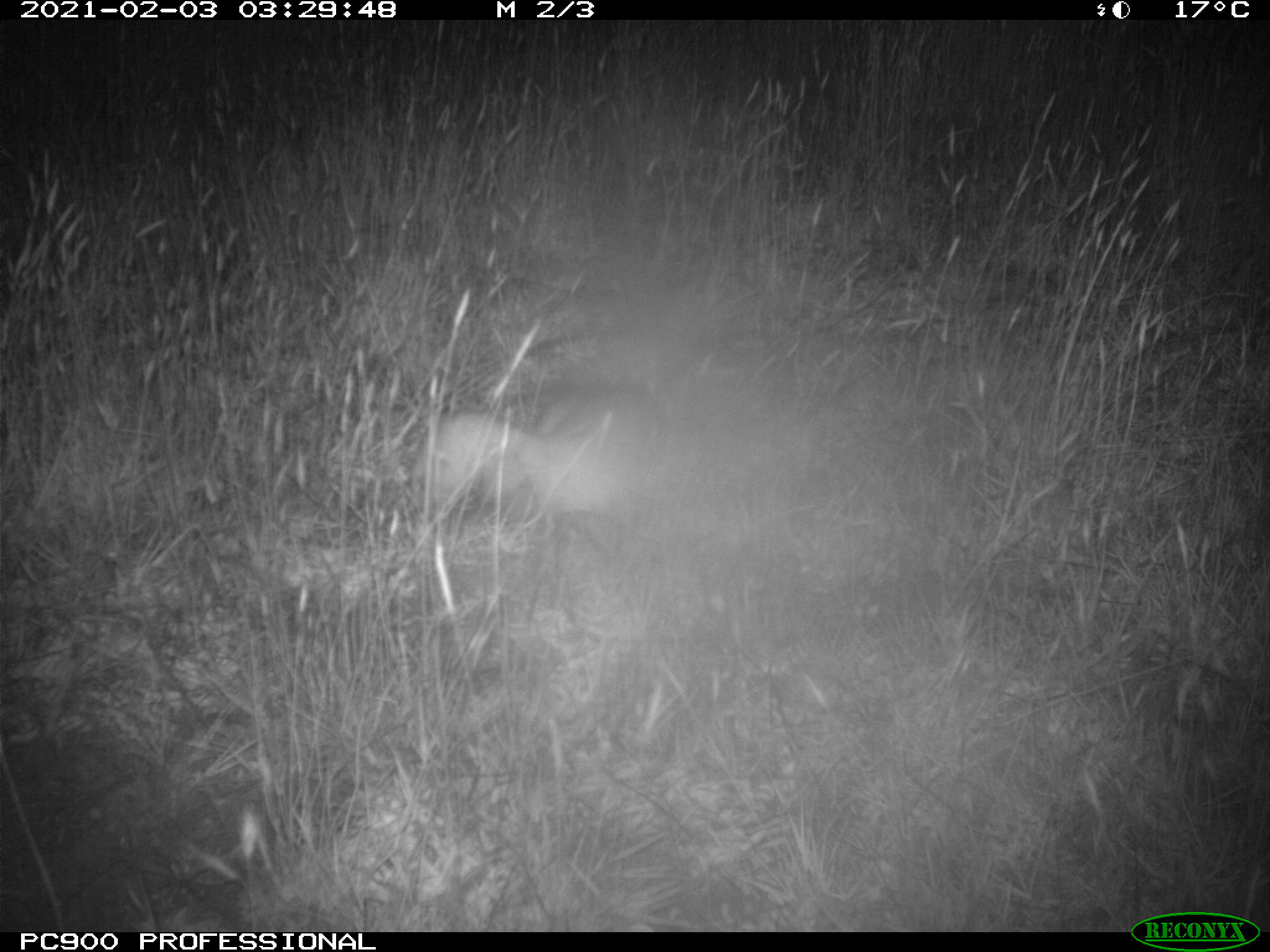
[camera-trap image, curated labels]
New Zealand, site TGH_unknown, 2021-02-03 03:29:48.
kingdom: Animalia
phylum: Chordata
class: Mammalia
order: Carnivora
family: Mustelidae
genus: Mustela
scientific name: Mustela furo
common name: ferret